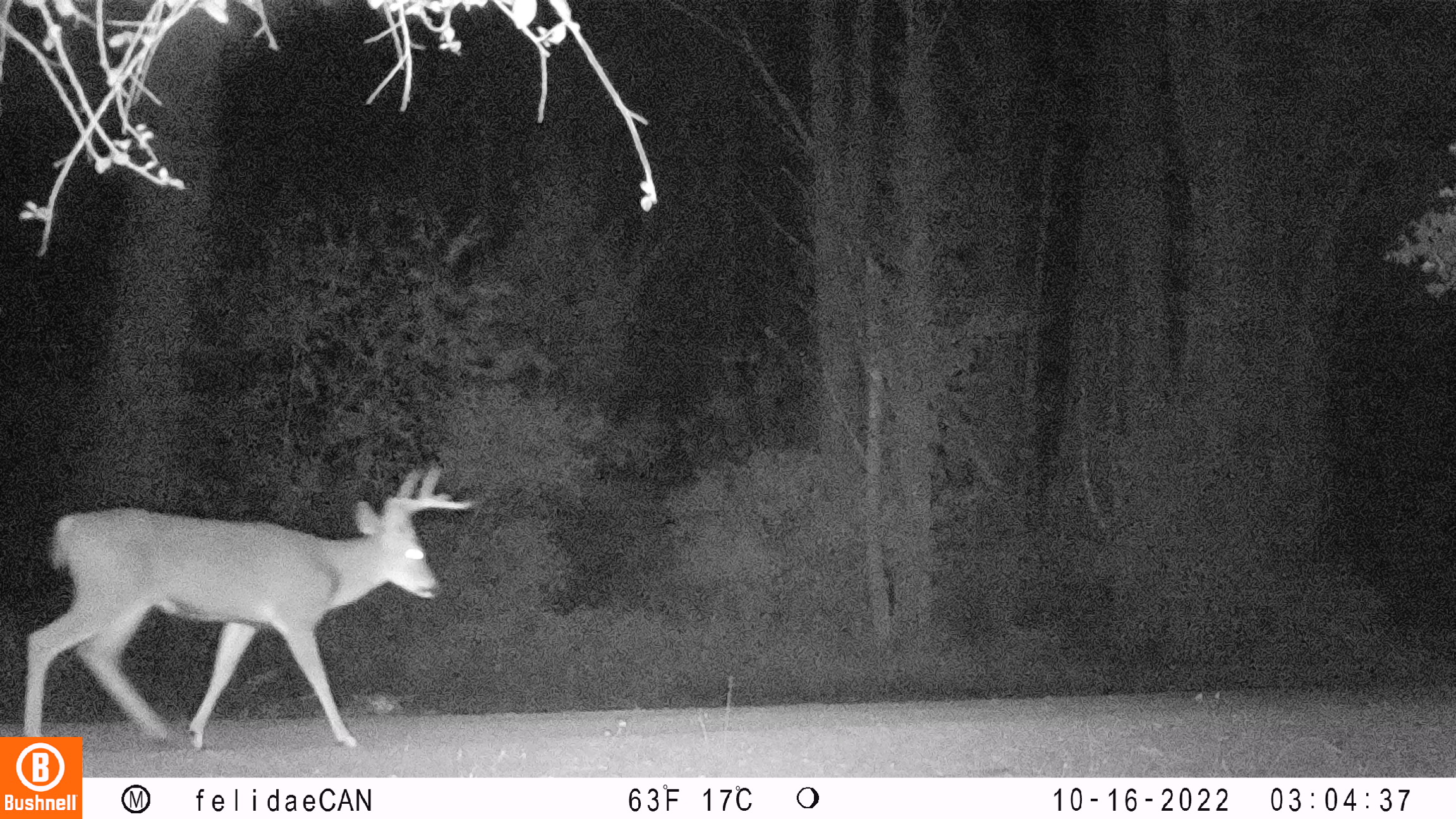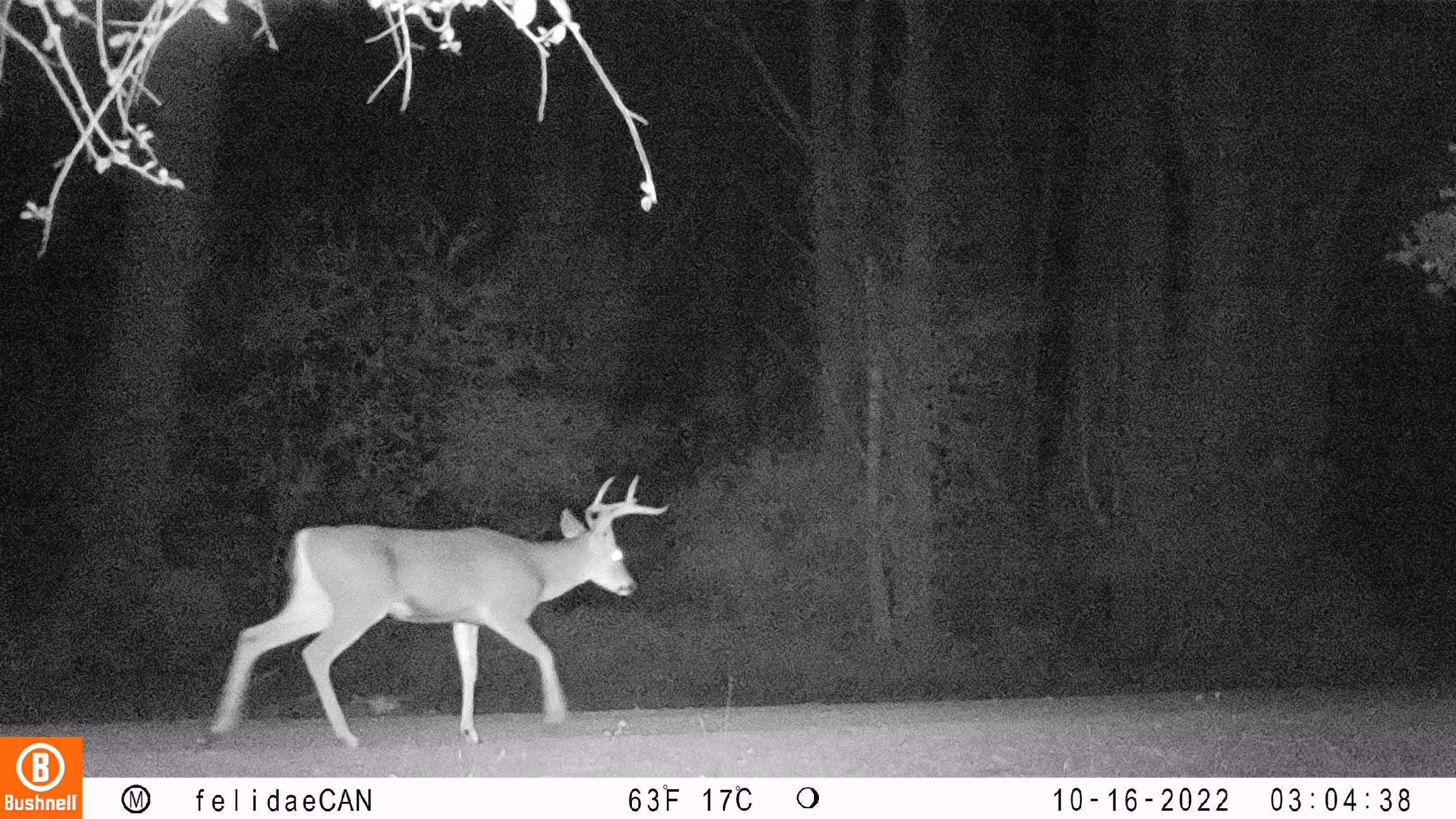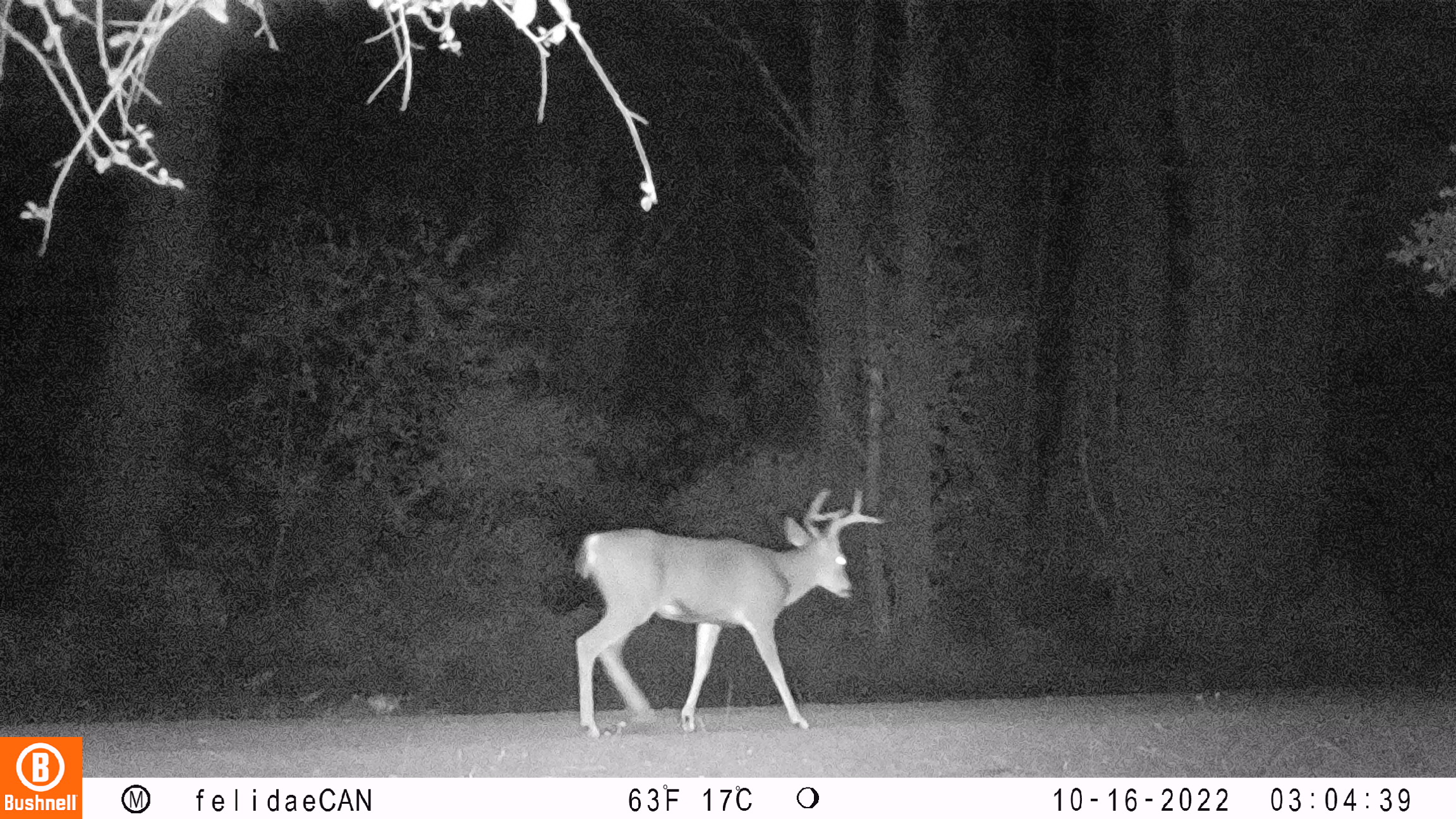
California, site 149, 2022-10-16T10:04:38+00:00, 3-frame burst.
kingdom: Animalia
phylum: Chordata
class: Mammalia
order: Artiodactyla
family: Cervidae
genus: Odocoileus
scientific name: Odocoileus hemionus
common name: mule deer